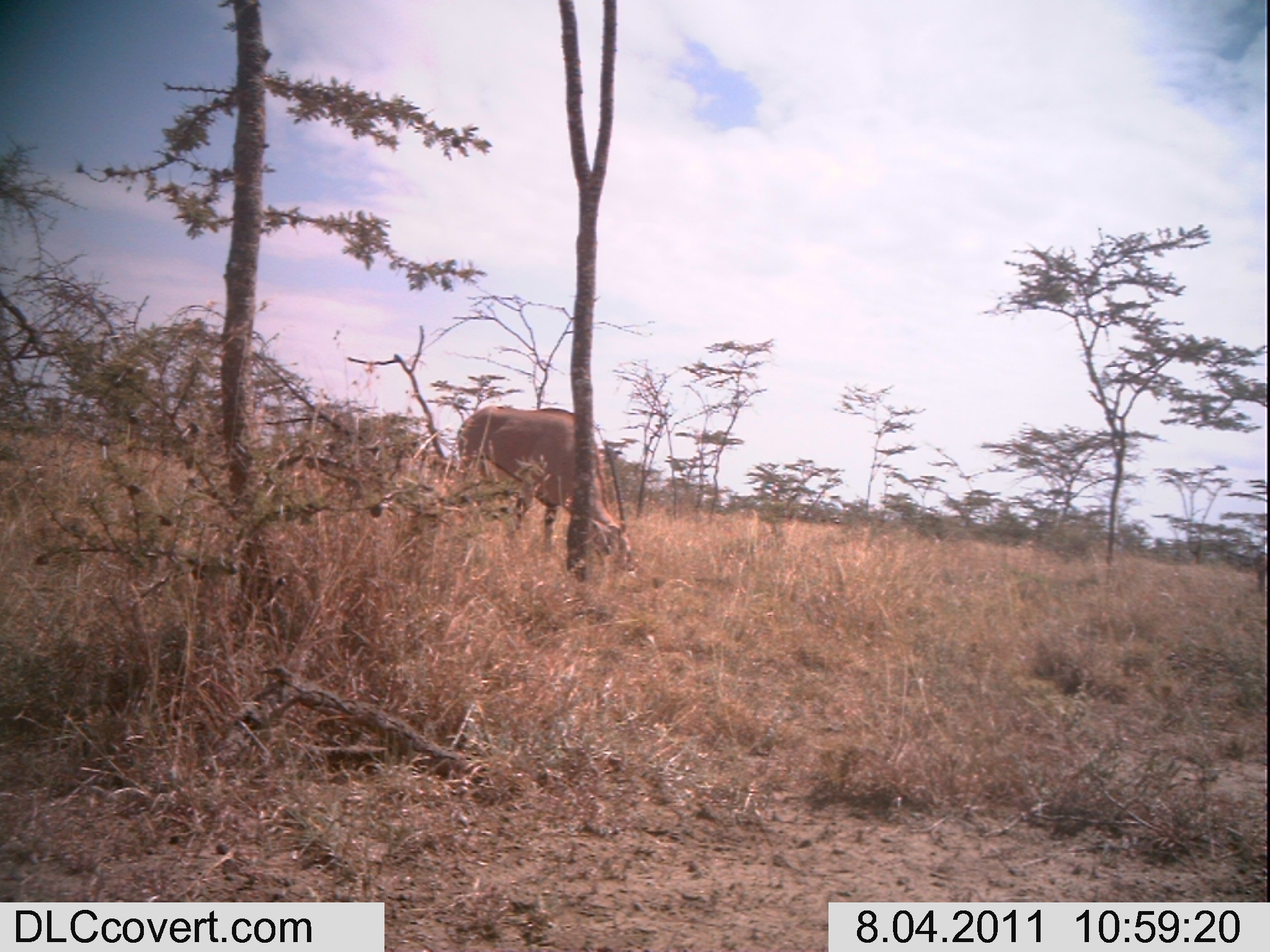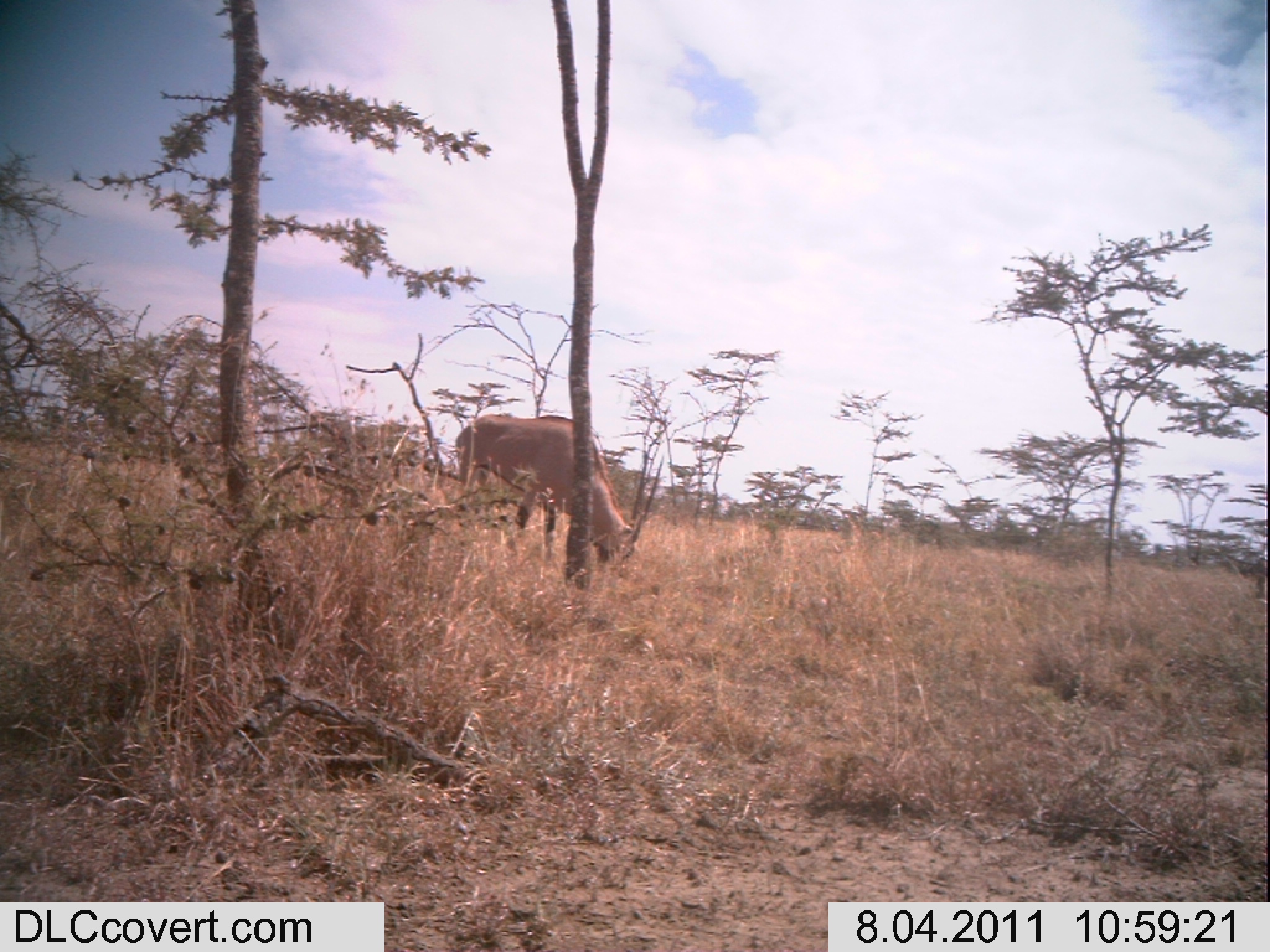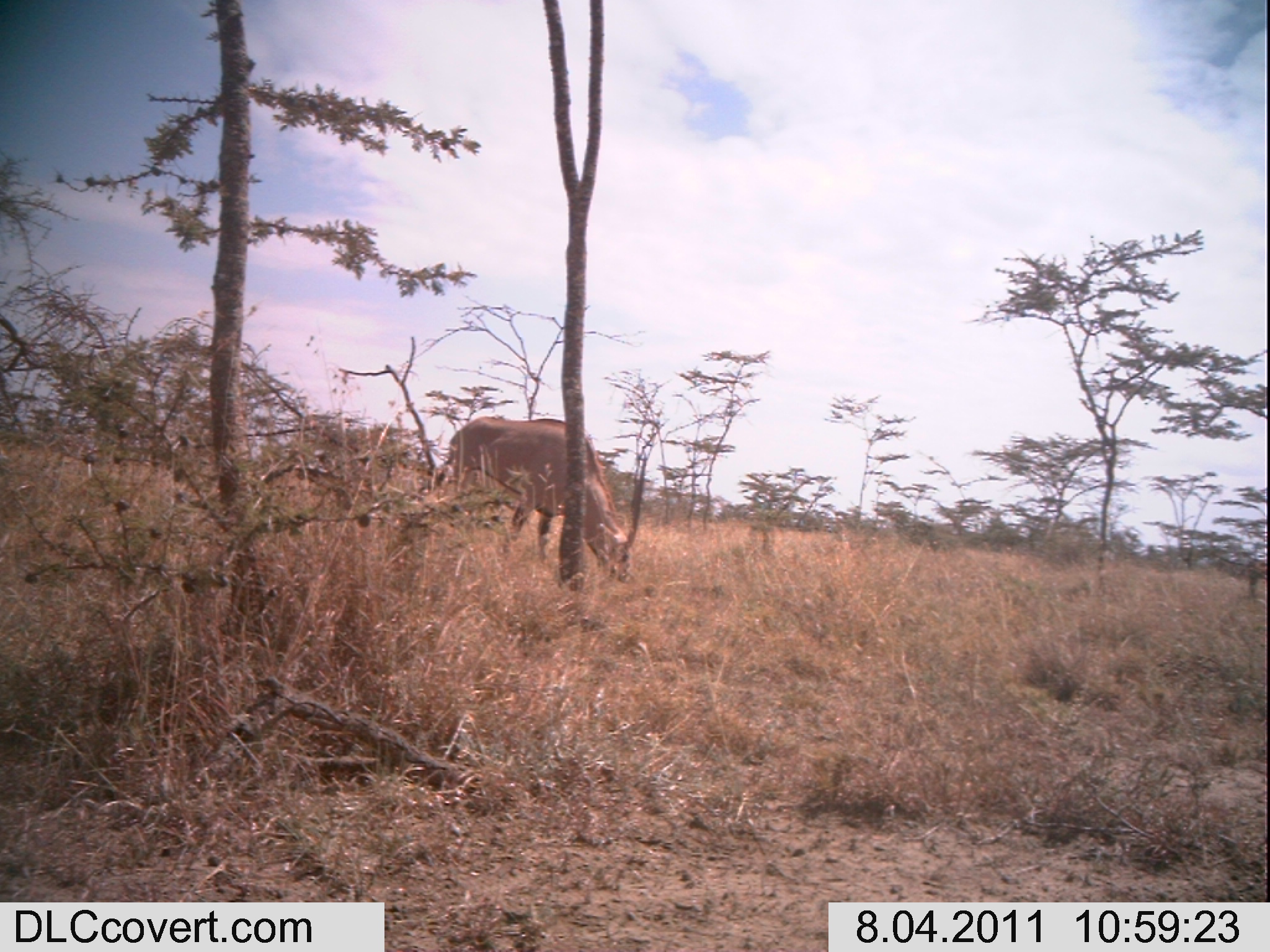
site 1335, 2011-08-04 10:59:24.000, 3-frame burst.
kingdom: Animalia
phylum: Chordata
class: Mammalia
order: Artiodactyla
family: Bovidae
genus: Oryx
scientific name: Oryx beisa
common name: east african oryx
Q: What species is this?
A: Oryx beisa (east african oryx).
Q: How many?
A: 1.